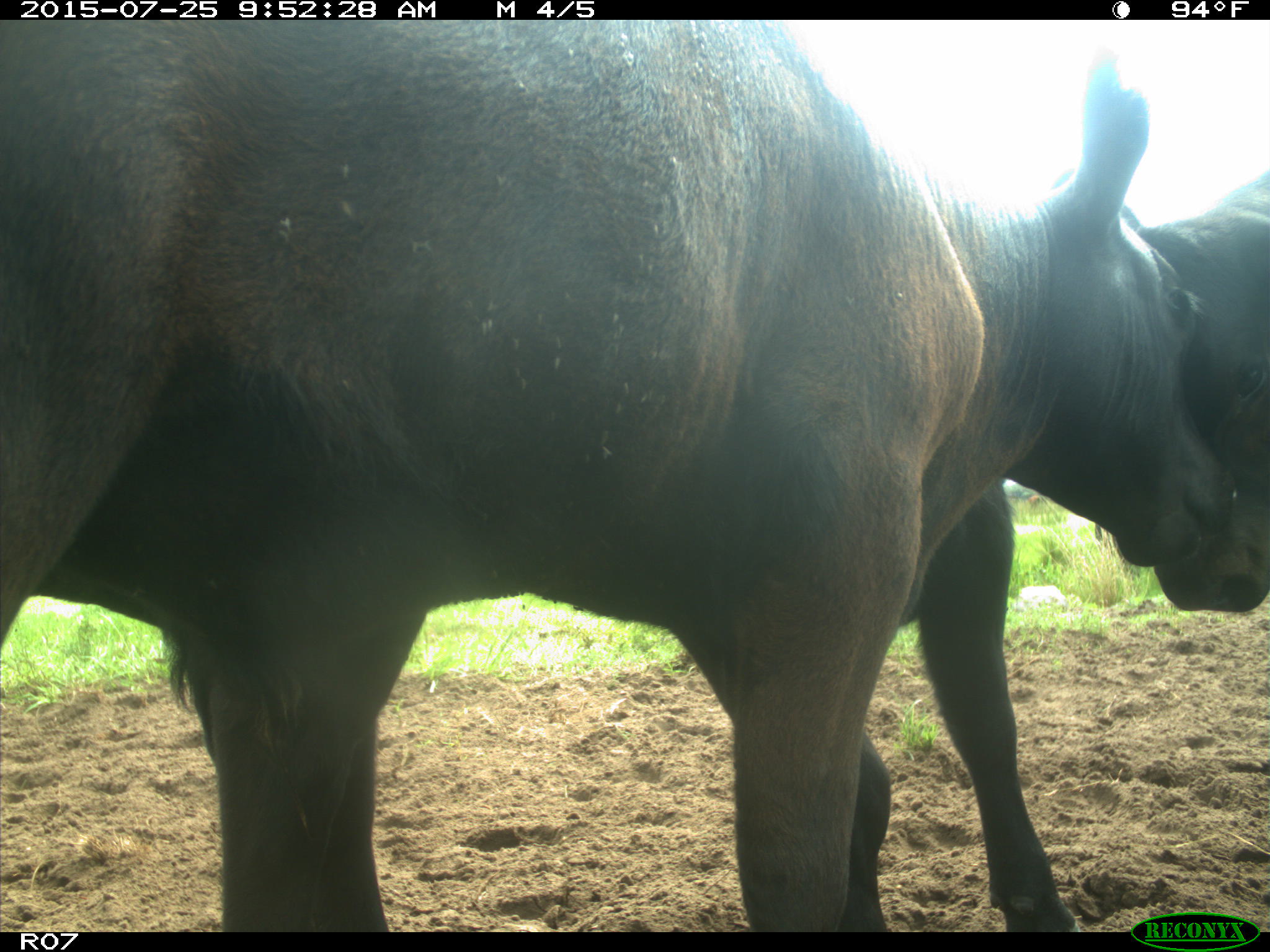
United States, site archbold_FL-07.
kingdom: Animalia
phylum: Chordata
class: Mammalia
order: Artiodactyla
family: Bovidae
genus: Bos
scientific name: Bos taurus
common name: domestic cow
Bos taurus (domestic cow).